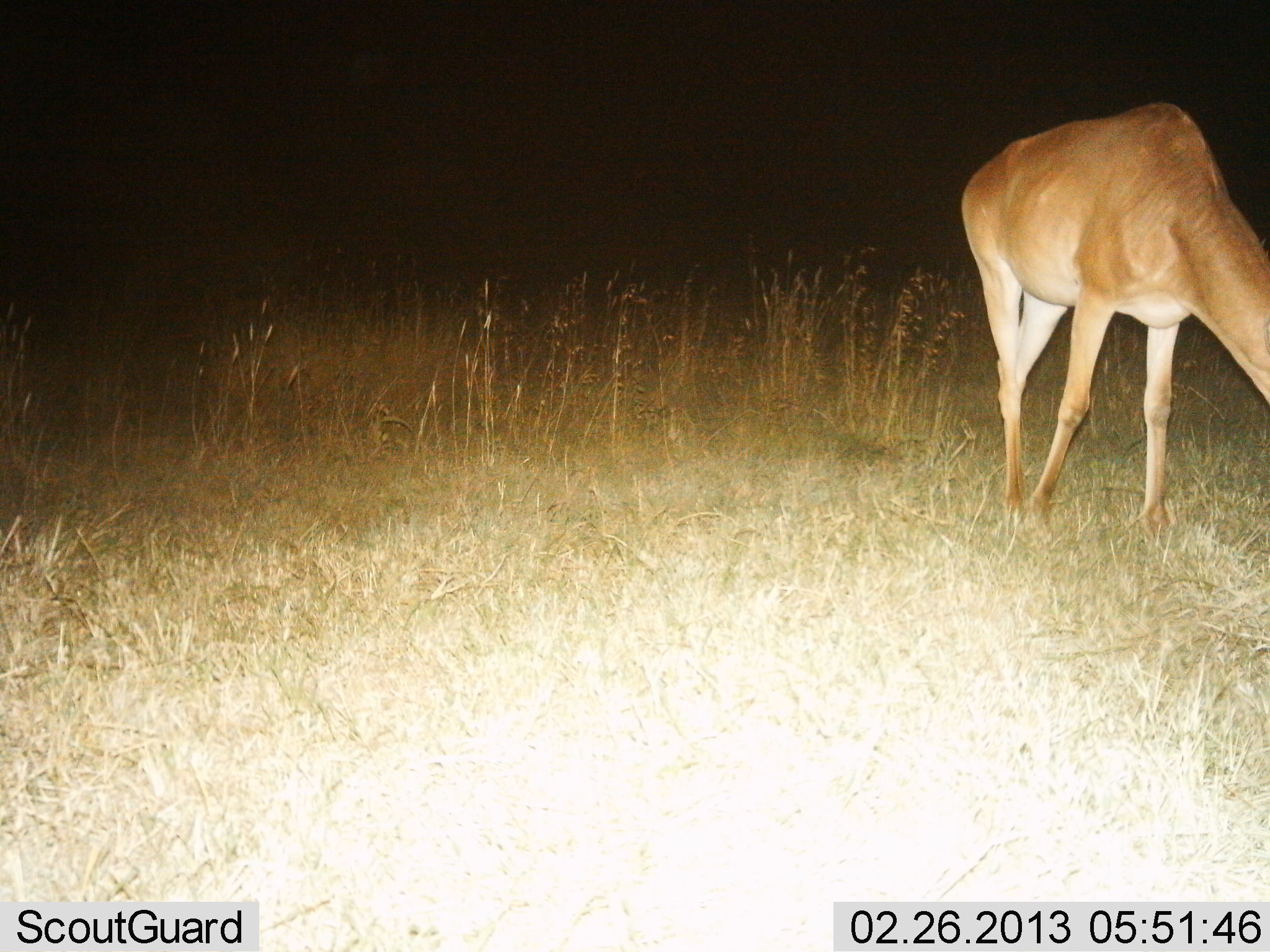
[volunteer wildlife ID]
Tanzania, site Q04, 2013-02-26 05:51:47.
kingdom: Animalia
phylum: Chordata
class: Mammalia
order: Artiodactyla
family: Bovidae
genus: Alcelaphus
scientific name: Alcelaphus buselaphus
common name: hartebeest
Hartebeest (Alcelaphus buselaphus), count 1. Behavior (volunteer vote fractions): standing 27%, resting 0%, moving 0%, interacting 0%. Young present (vote fraction): 0%. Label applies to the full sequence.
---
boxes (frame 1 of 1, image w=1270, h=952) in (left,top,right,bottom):
animal: (958,100,1270,537)